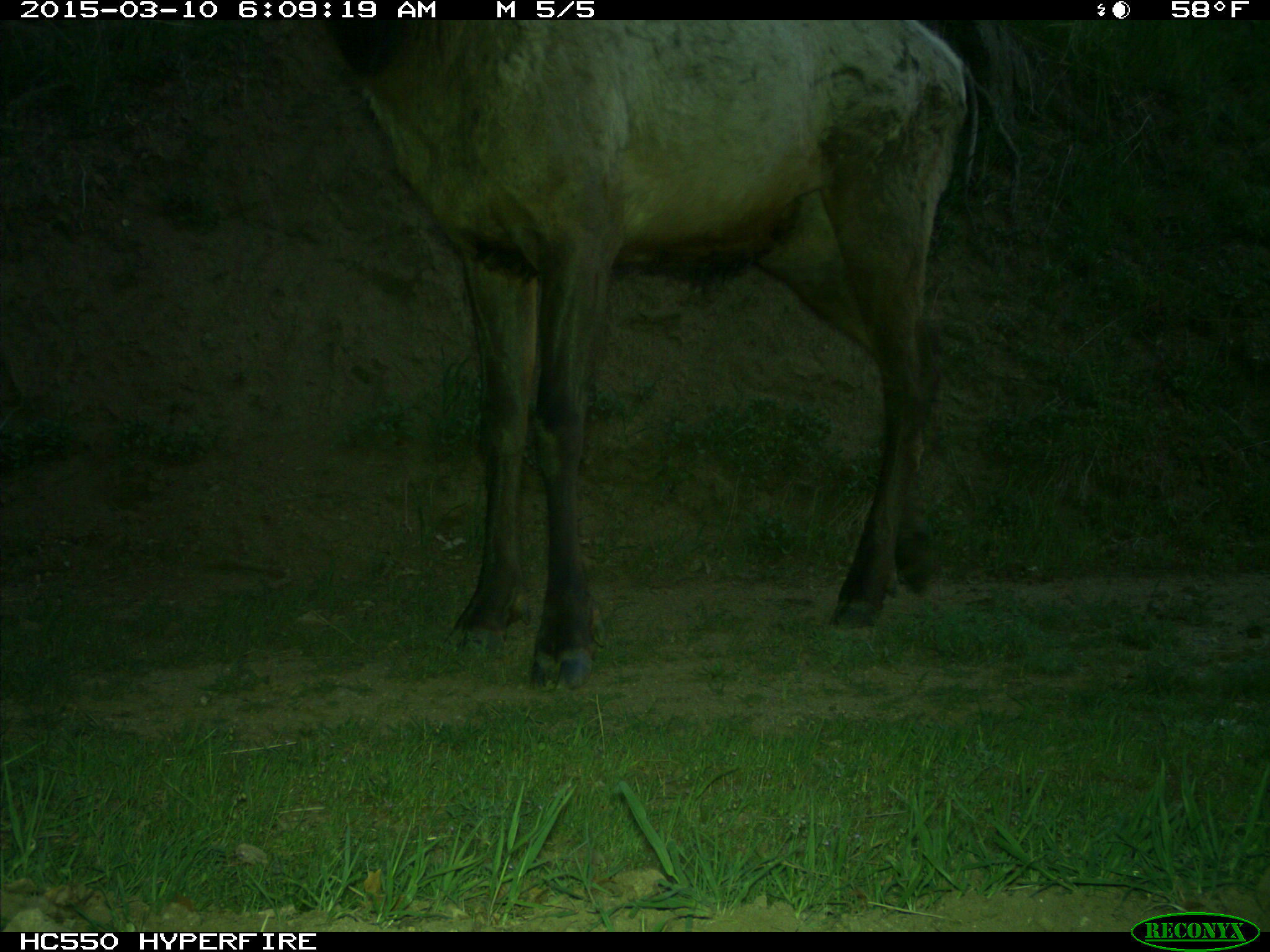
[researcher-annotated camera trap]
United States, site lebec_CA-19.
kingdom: Animalia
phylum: Chordata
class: Mammalia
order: Artiodactyla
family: Cervidae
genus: Cervus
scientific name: Cervus canadensis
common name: elk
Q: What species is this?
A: Cervus canadensis (elk).